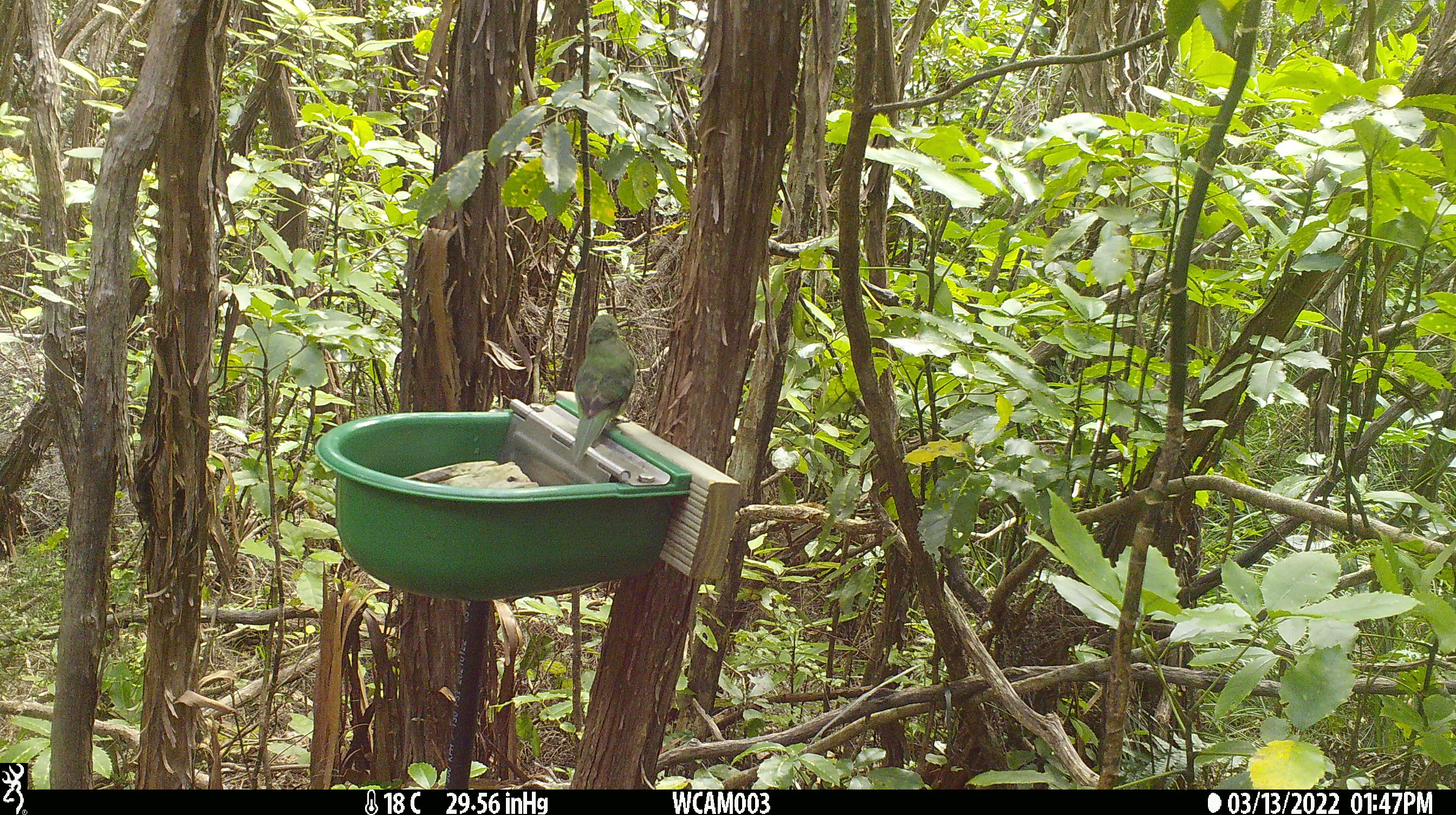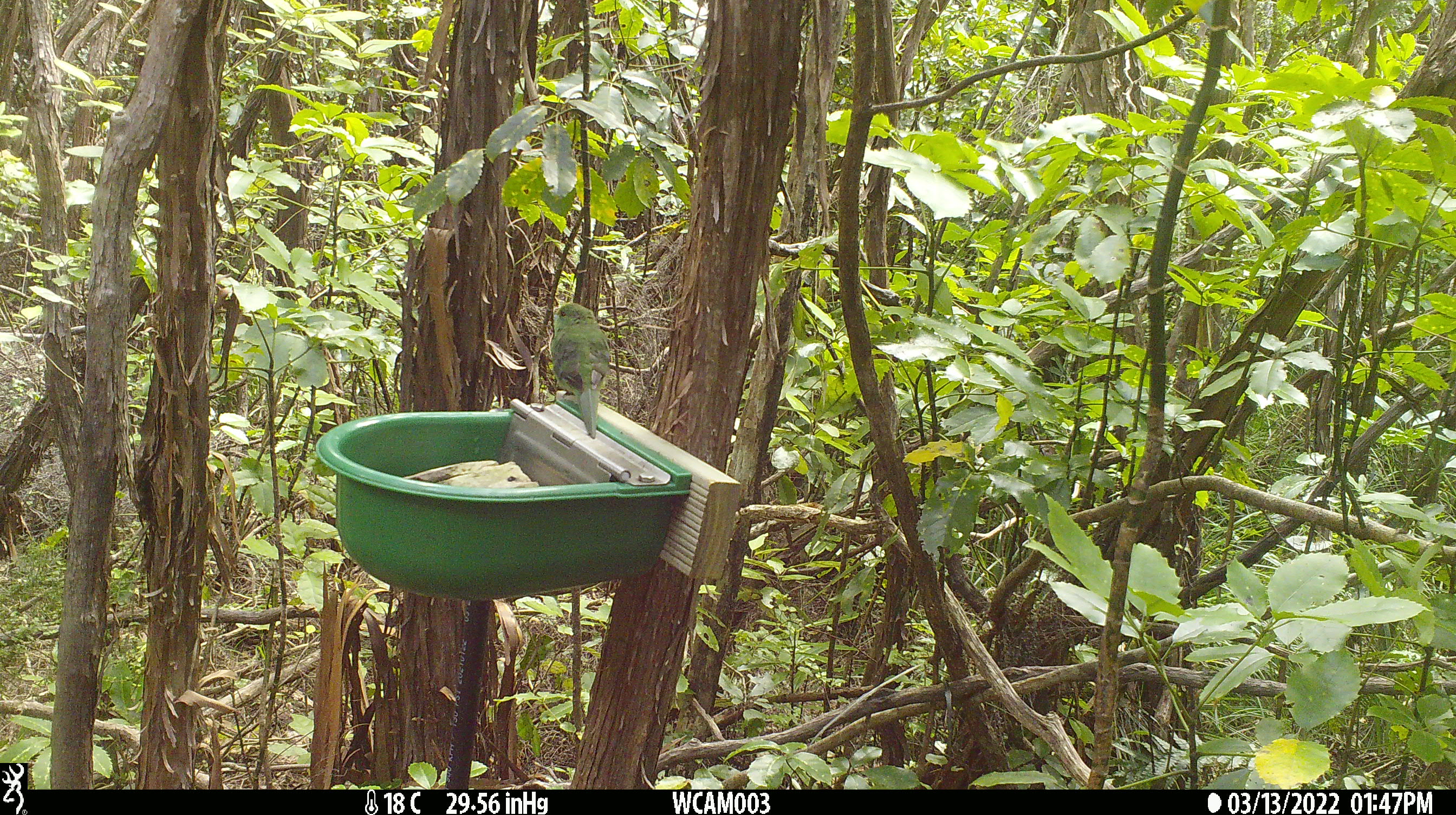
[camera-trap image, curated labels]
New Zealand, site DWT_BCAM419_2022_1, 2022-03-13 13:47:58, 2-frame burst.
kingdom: Animalia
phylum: Chordata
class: Aves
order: Psittaciformes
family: Psittaculidae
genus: Cyanoramphus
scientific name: Cyanoramphus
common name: parakeet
Parakeet (Cyanoramphus).